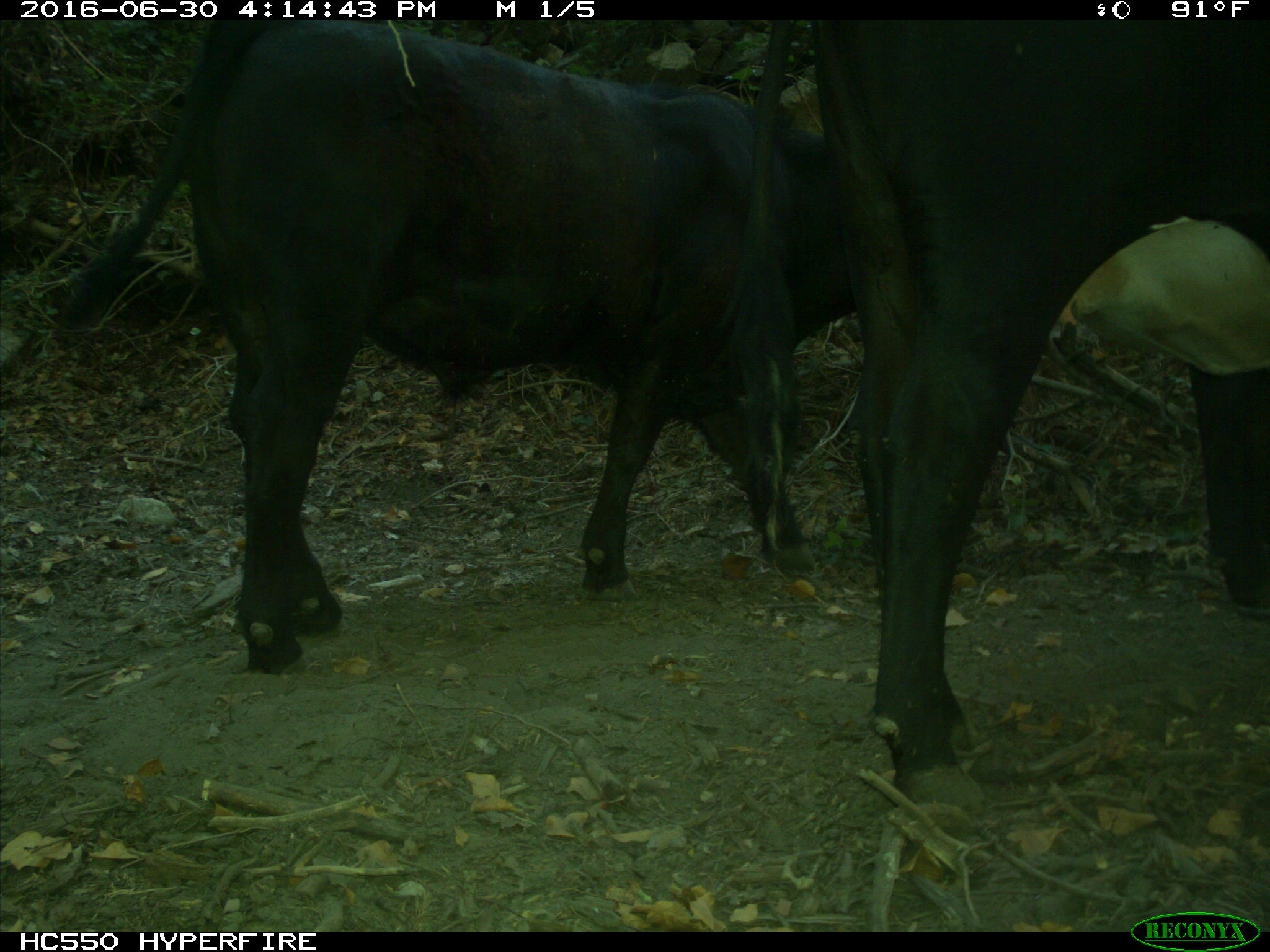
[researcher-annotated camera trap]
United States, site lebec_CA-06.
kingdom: Animalia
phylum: Chordata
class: Mammalia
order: Artiodactyla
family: Bovidae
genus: Bos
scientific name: Bos taurus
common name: domestic cow